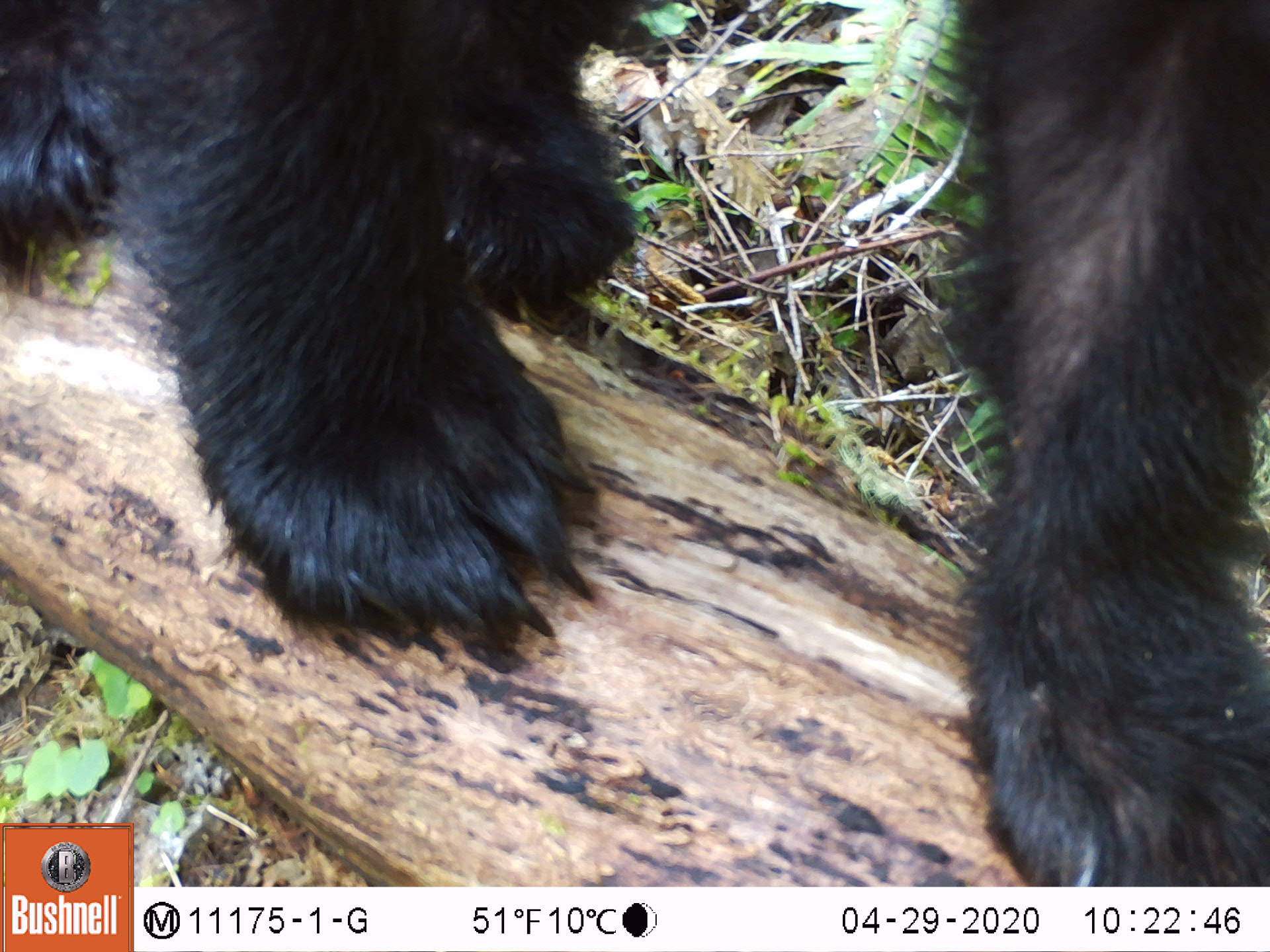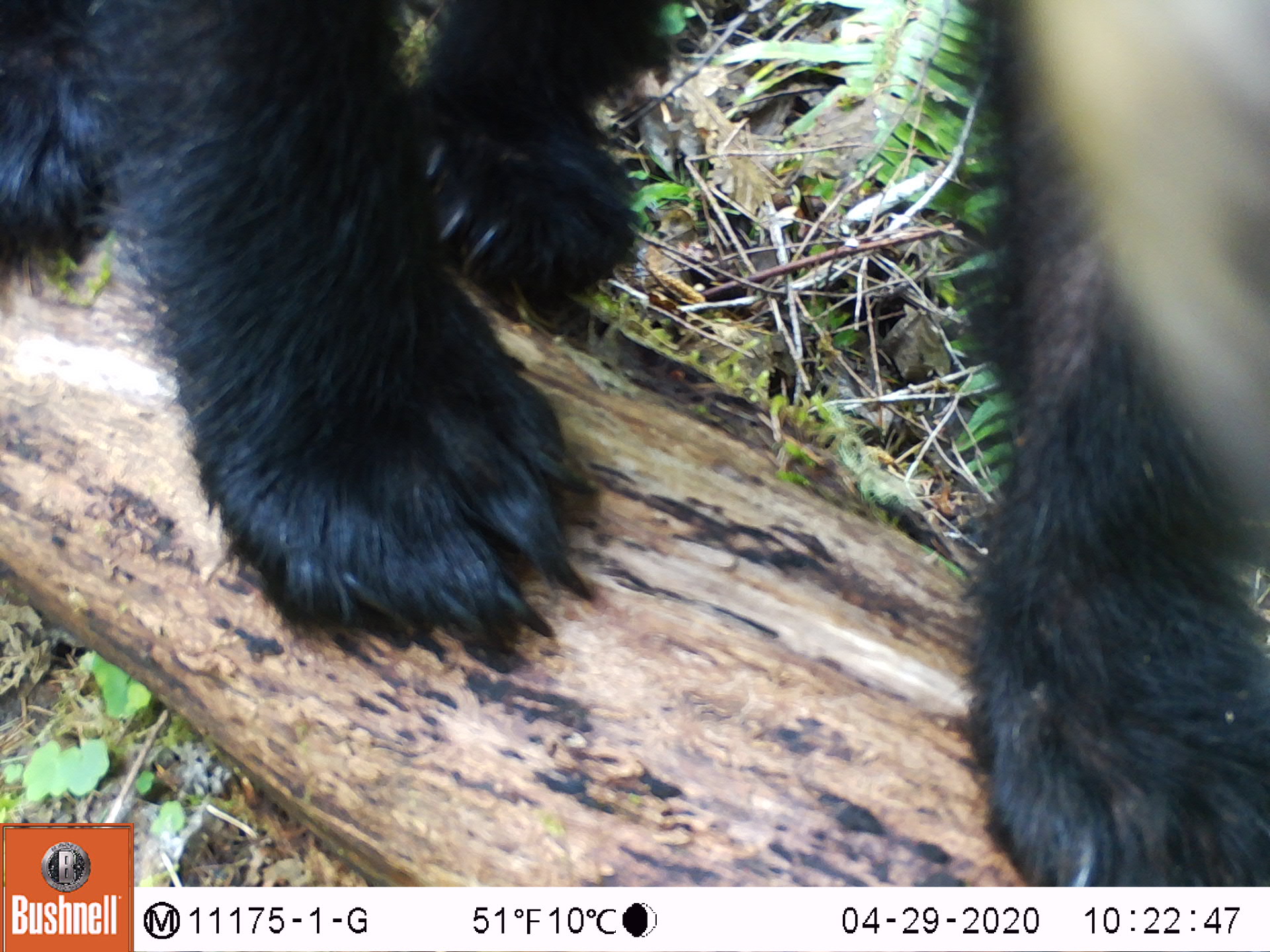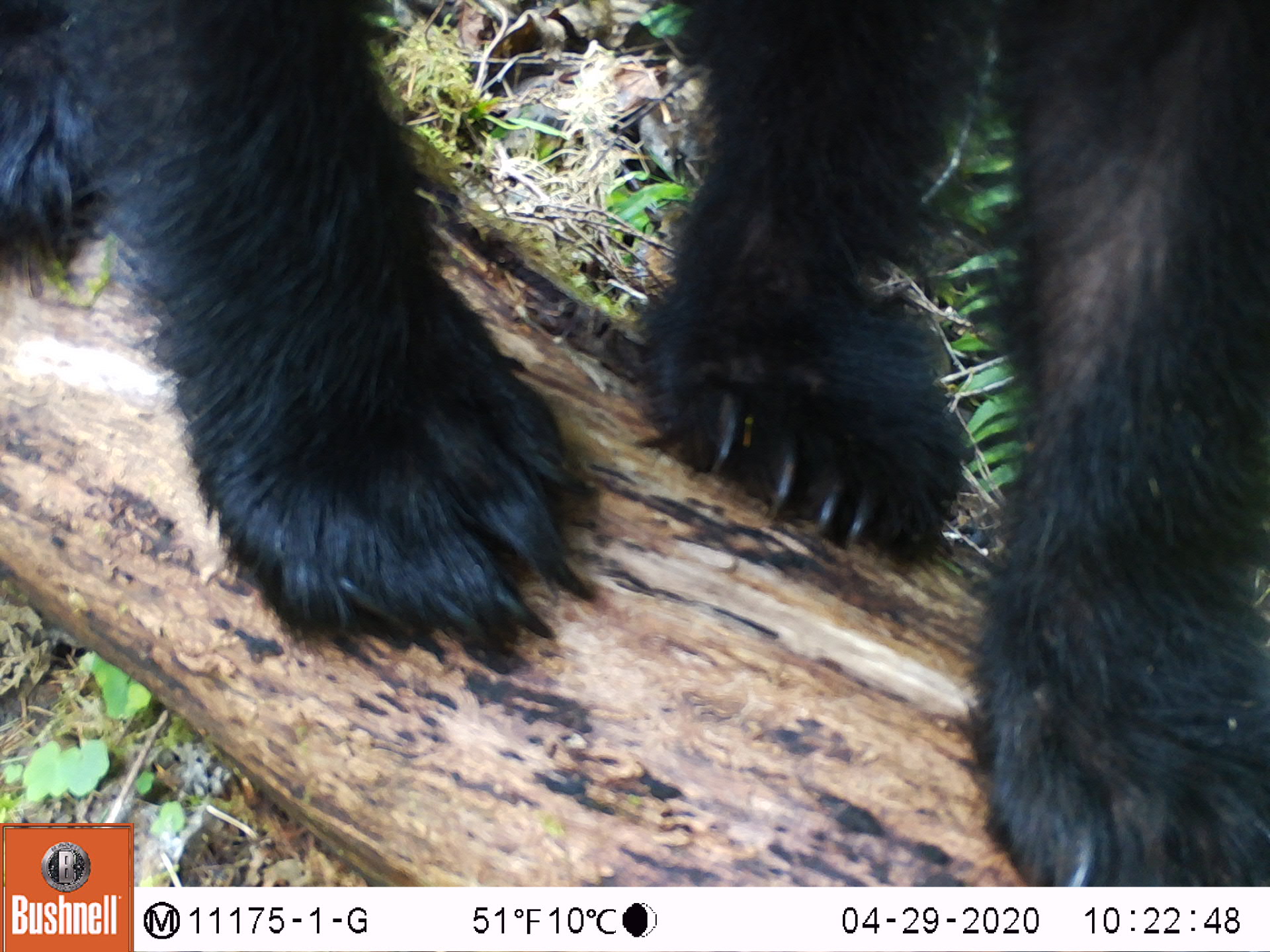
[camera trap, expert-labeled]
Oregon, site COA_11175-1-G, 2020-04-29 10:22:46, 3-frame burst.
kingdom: Animalia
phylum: Chordata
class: Mammalia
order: Carnivora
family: Ursidae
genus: Ursus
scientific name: Ursus americanus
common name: american black bear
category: black bear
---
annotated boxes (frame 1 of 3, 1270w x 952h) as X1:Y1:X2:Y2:
black bear: 1:3:1269:820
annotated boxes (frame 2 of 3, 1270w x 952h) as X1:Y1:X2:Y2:
black bear: 0:4:1267:821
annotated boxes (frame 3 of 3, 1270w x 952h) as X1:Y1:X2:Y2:
black bear: 0:6:1266:822